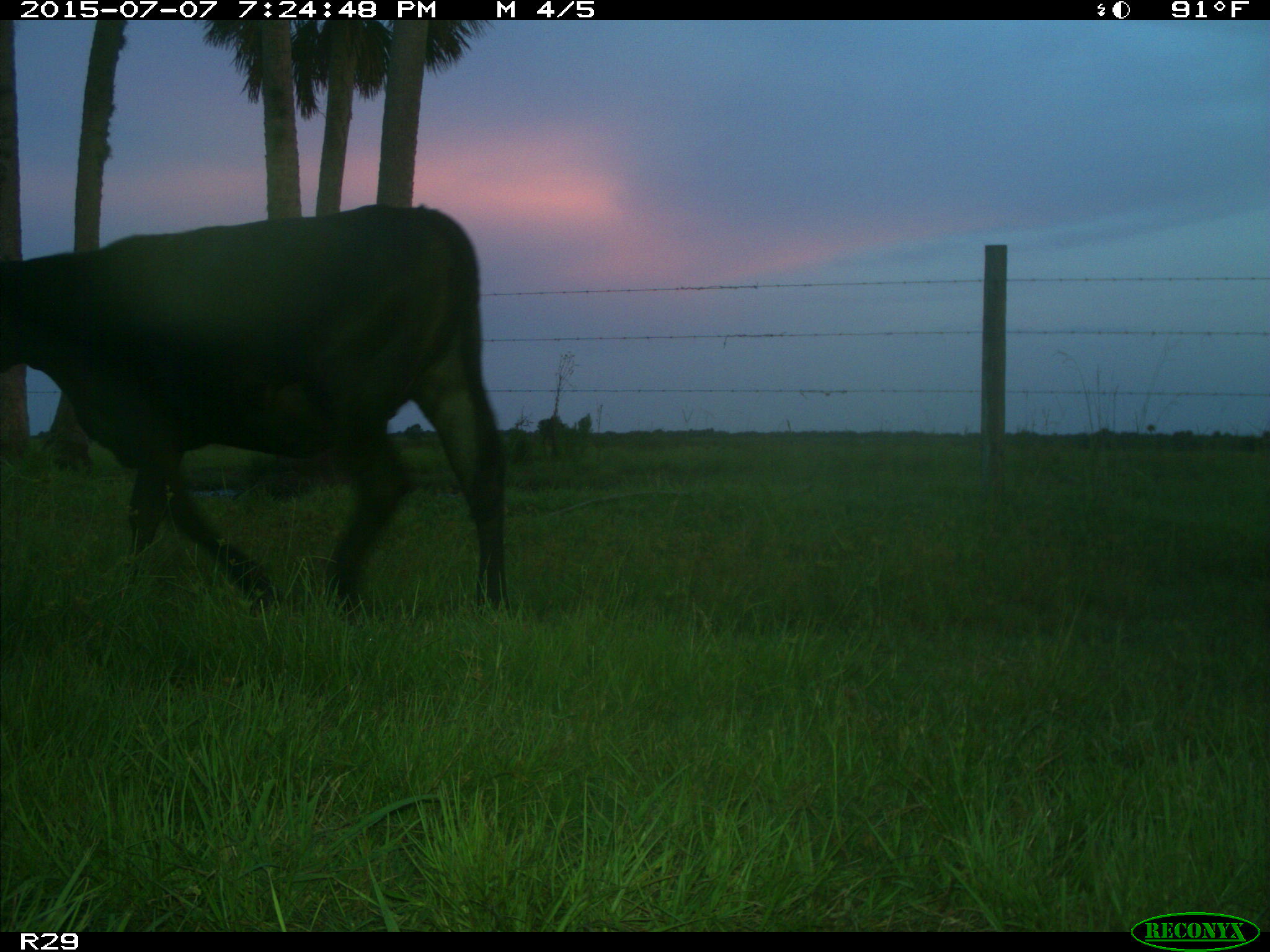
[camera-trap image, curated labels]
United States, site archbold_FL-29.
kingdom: Animalia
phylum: Chordata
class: Mammalia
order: Artiodactyla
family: Bovidae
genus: Bos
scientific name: Bos taurus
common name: domestic cow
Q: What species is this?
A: Bos taurus (domestic cow).